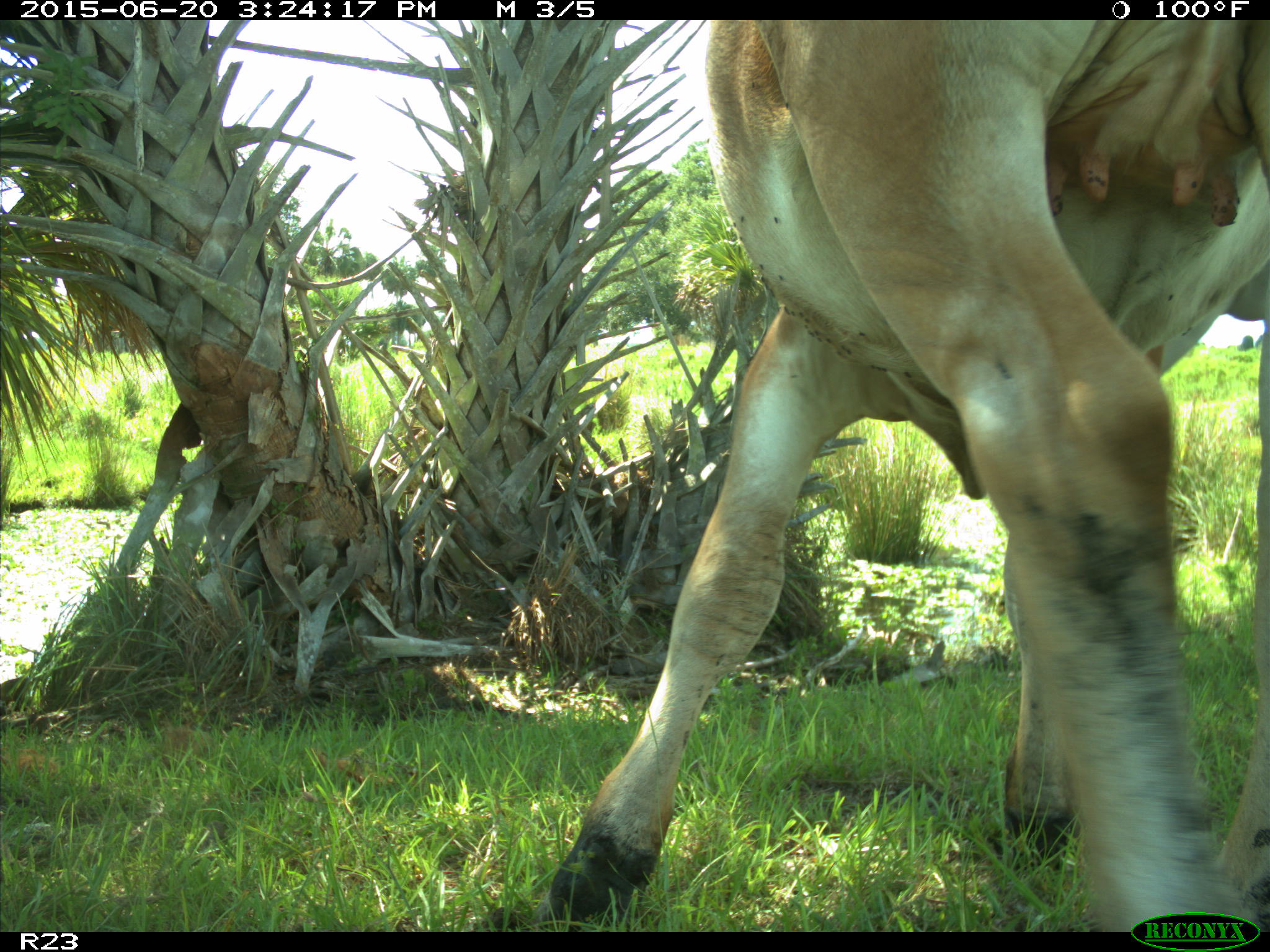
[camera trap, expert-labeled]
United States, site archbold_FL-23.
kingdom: Animalia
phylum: Chordata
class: Mammalia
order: Artiodactyla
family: Bovidae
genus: Bos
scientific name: Bos taurus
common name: domestic cow